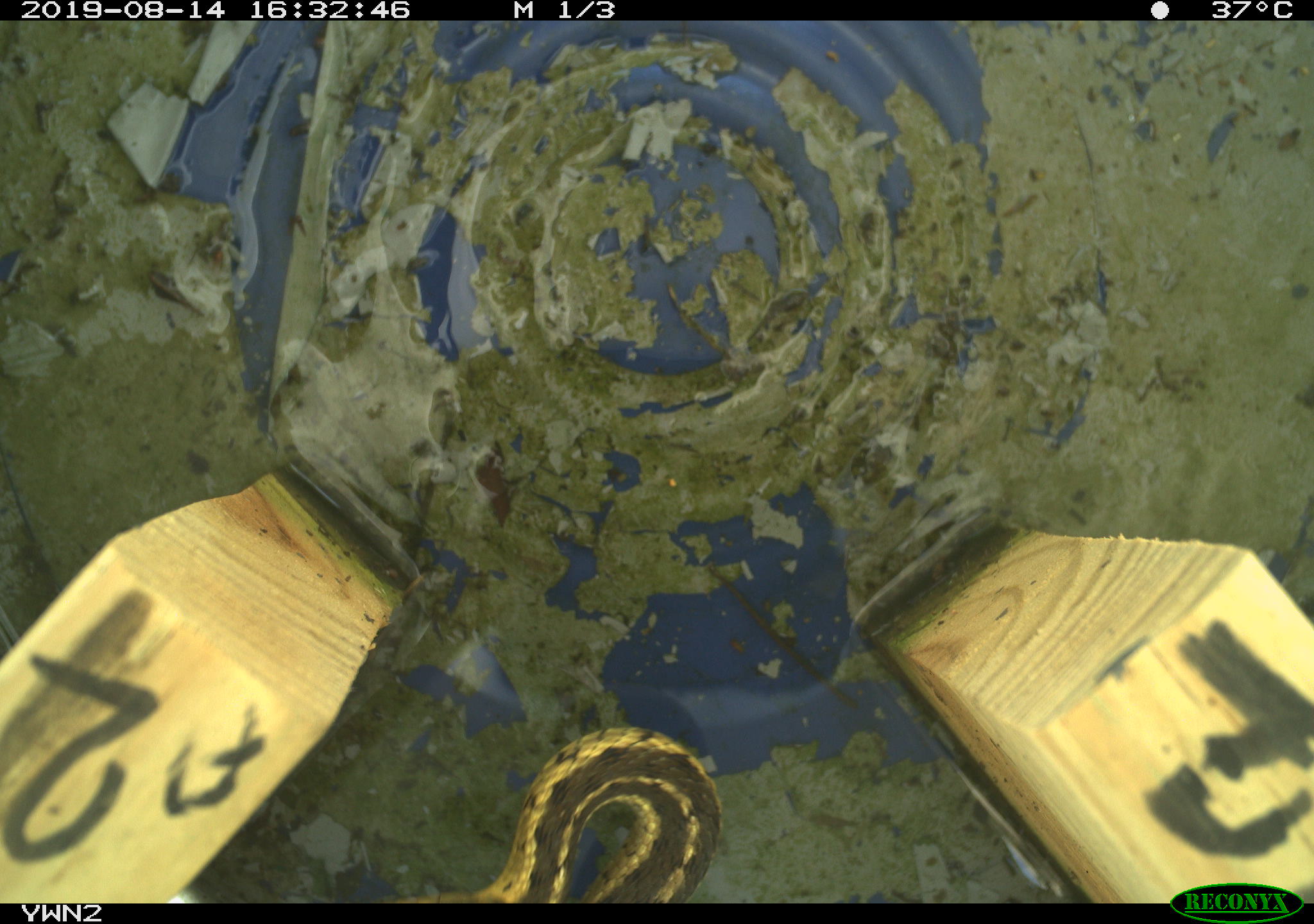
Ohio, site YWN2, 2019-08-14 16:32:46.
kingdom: Animalia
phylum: Chordata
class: Reptilia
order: Squamata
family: Colubridae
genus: Thamnophis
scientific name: Thamnophis sirtalis sirtalis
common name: eastern gartersnake